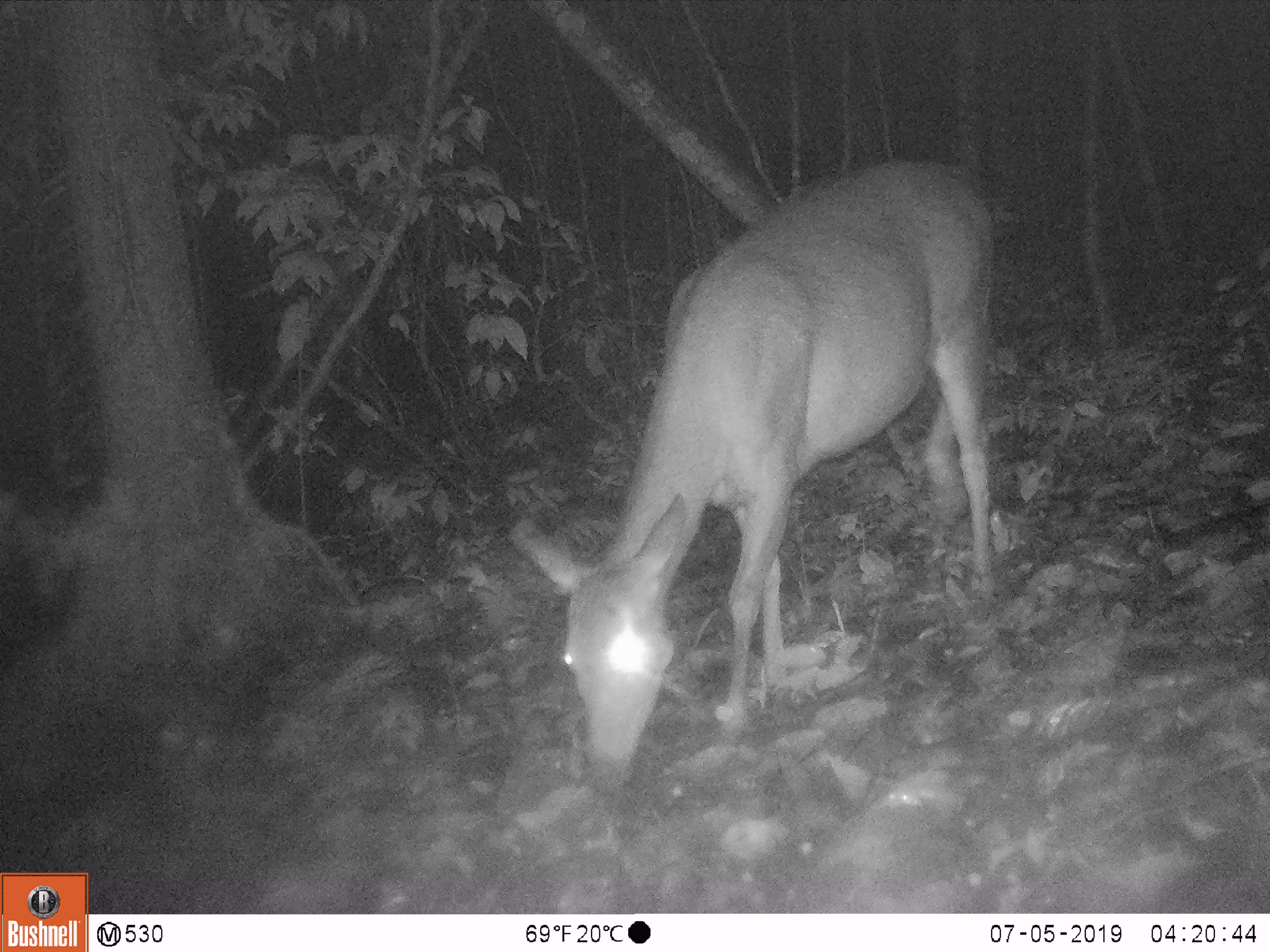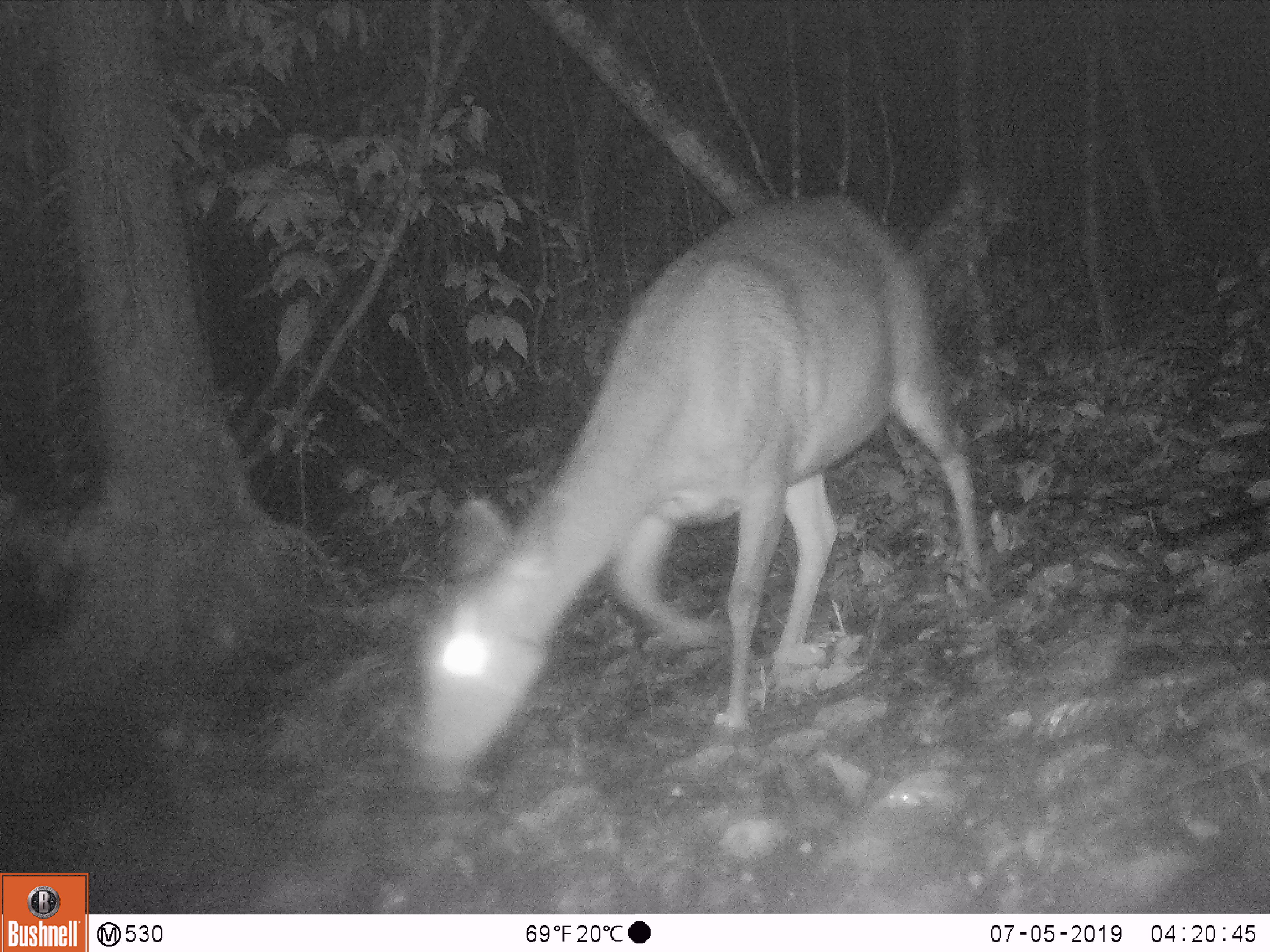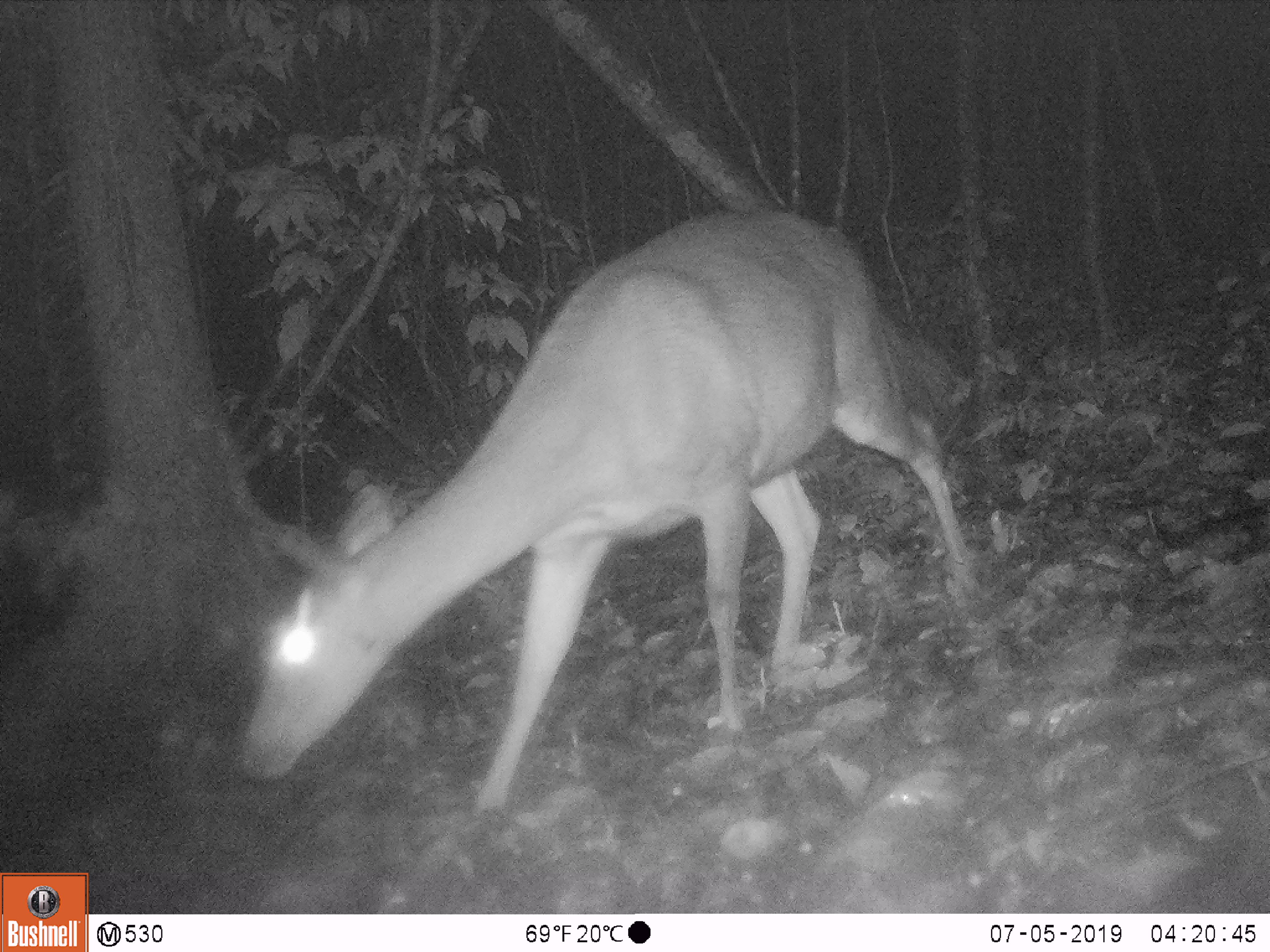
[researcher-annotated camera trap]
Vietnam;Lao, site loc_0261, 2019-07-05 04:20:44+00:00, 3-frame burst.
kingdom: Animalia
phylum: Chordata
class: Mammalia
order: Artiodactyla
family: Cervidae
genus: Rusa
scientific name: Rusa unicolor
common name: sambar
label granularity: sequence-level